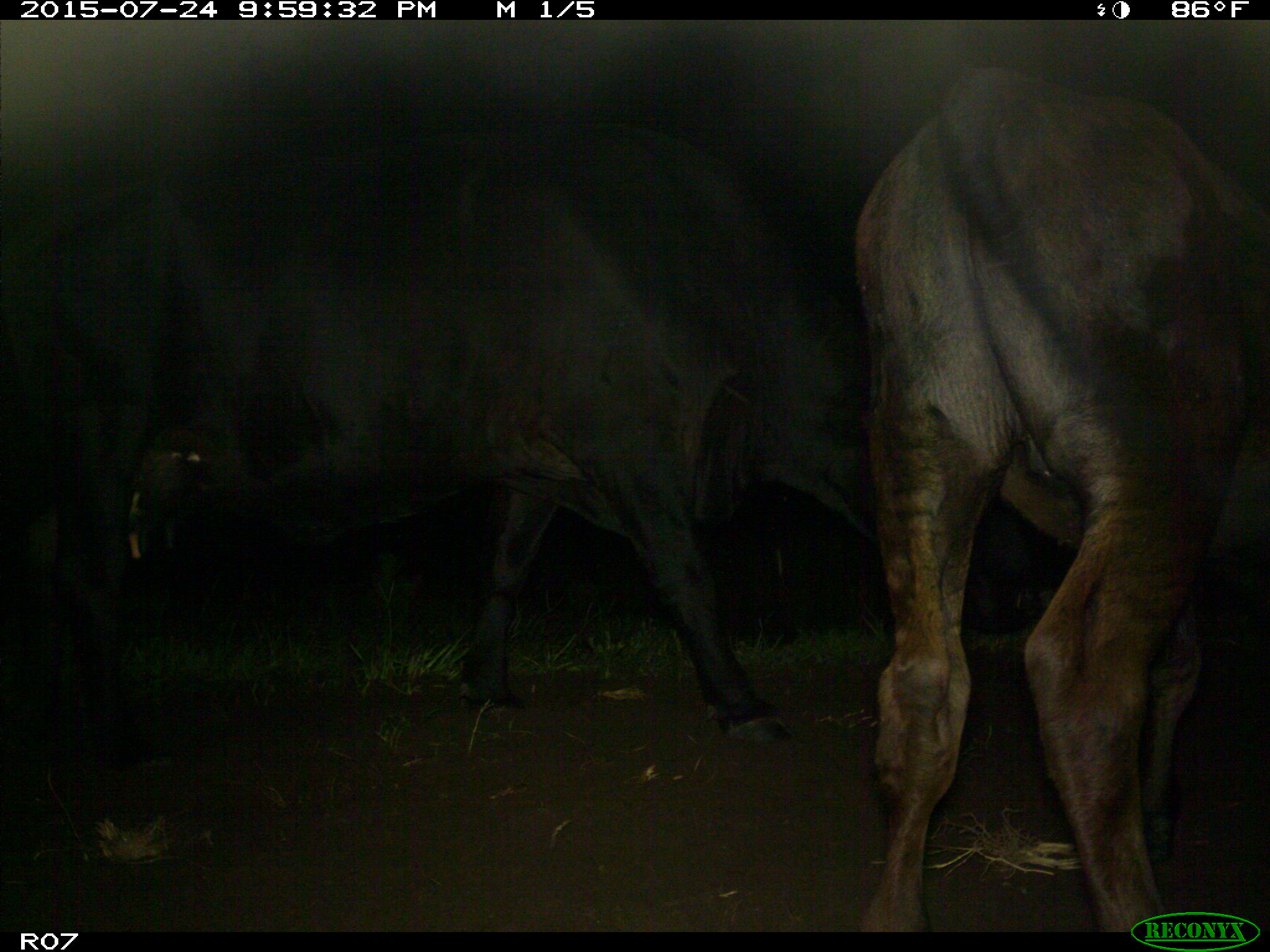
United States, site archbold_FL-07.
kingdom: Animalia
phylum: Chordata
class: Mammalia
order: Artiodactyla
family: Bovidae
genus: Bos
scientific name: Bos taurus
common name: domestic cow